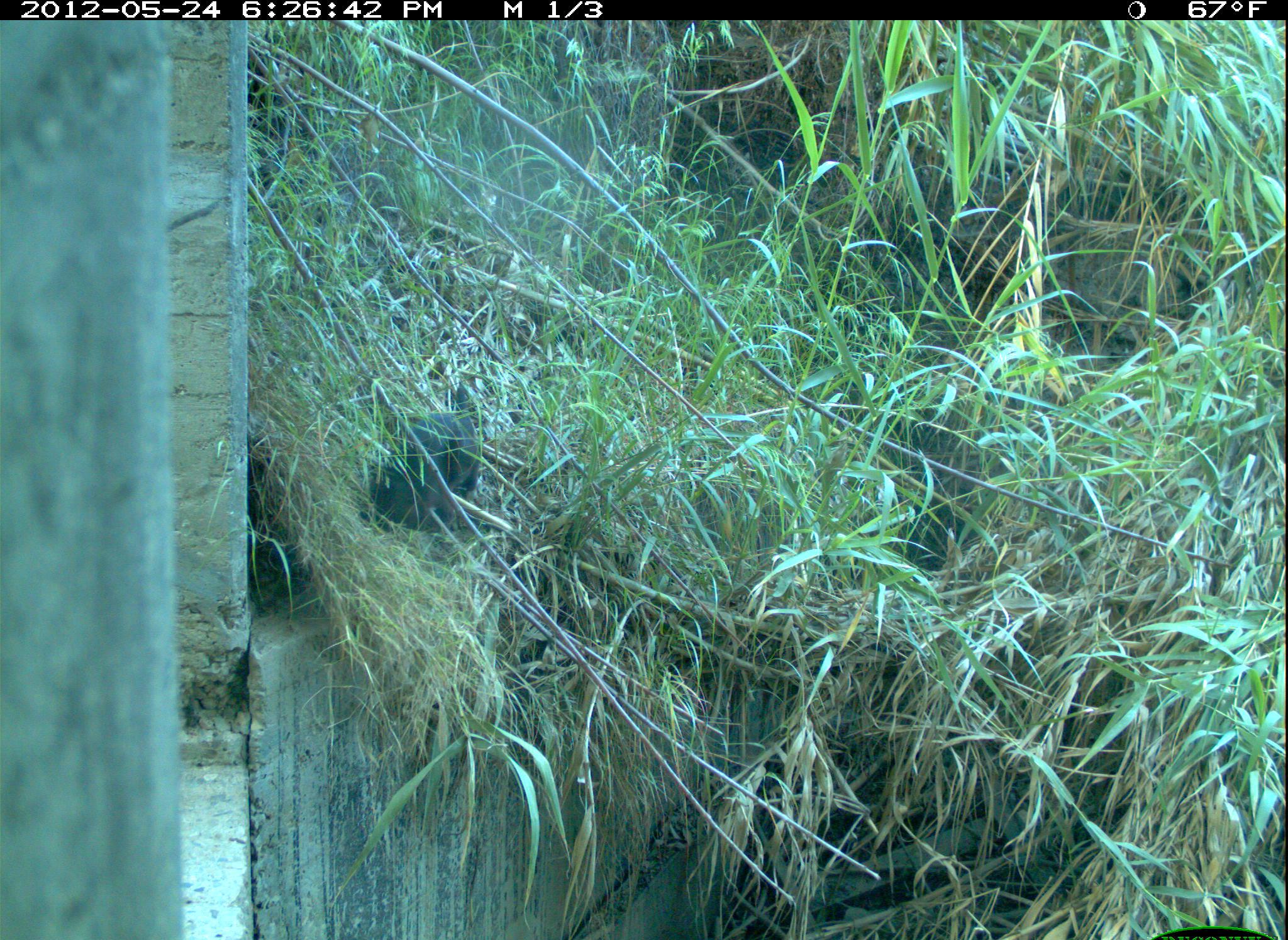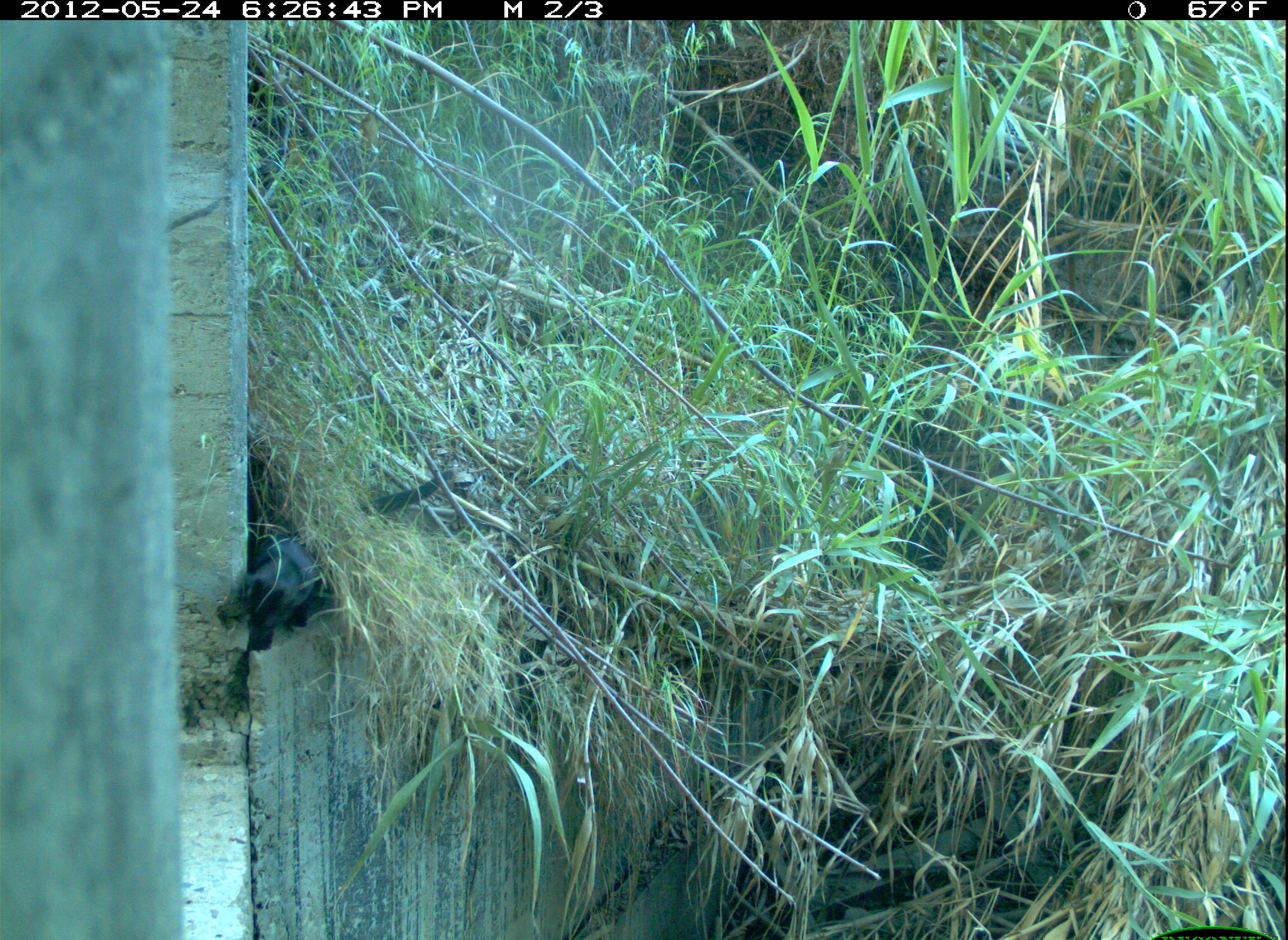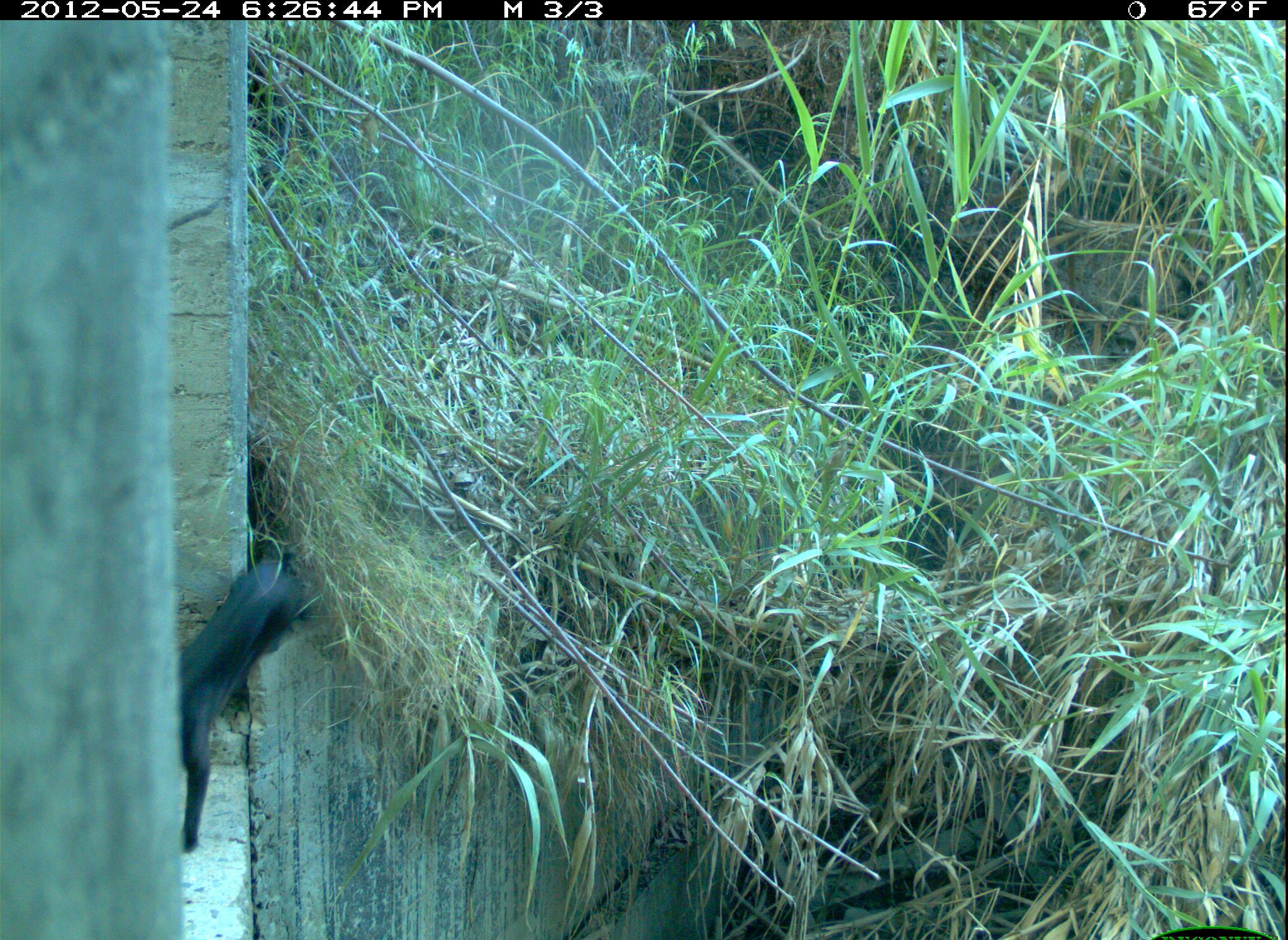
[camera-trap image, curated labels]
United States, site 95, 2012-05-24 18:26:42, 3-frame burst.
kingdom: Animalia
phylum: Chordata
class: Mammalia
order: Carnivora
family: Felidae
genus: Felis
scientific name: Felis catus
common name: cat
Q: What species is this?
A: Cat (Felis catus).